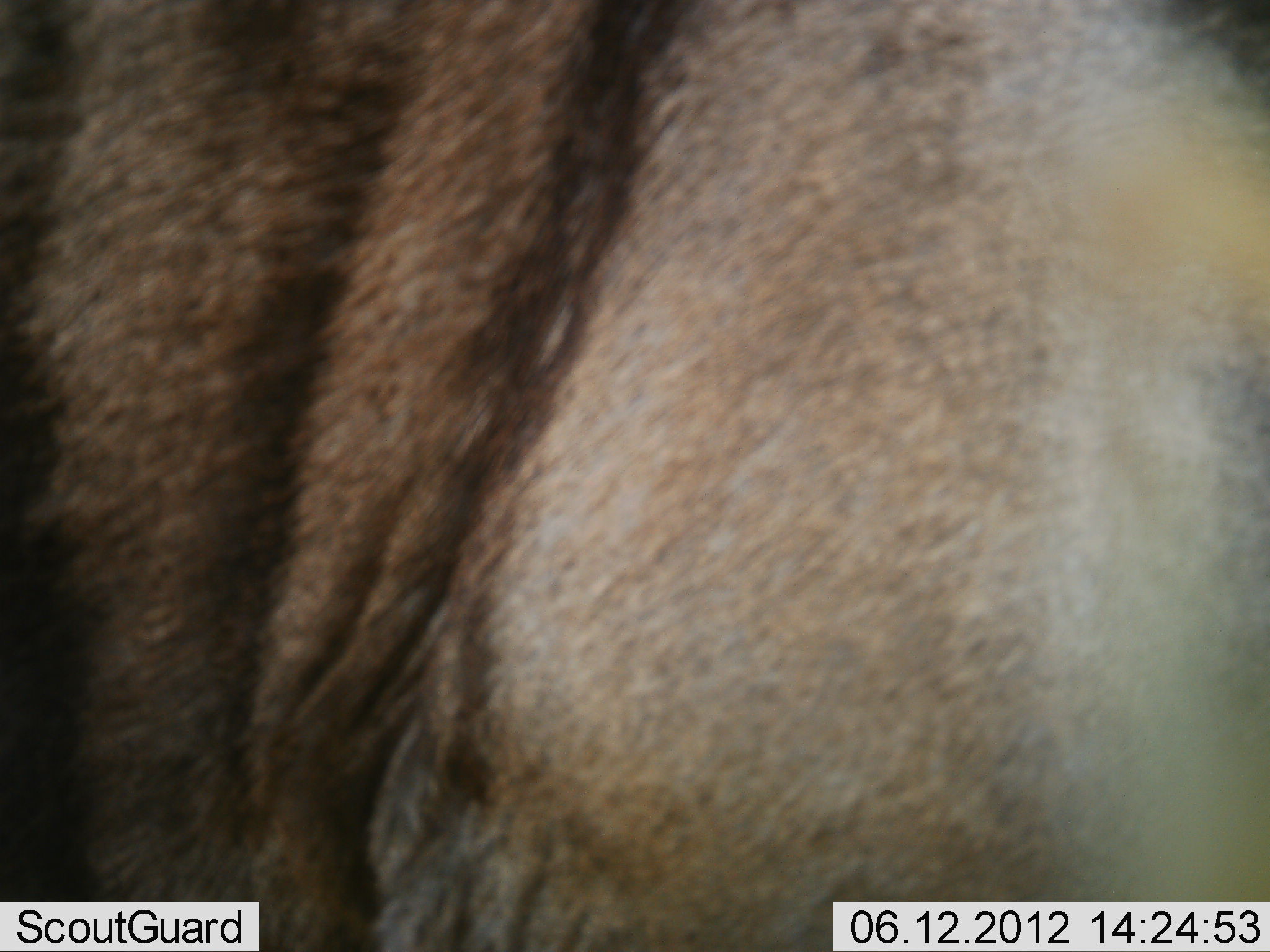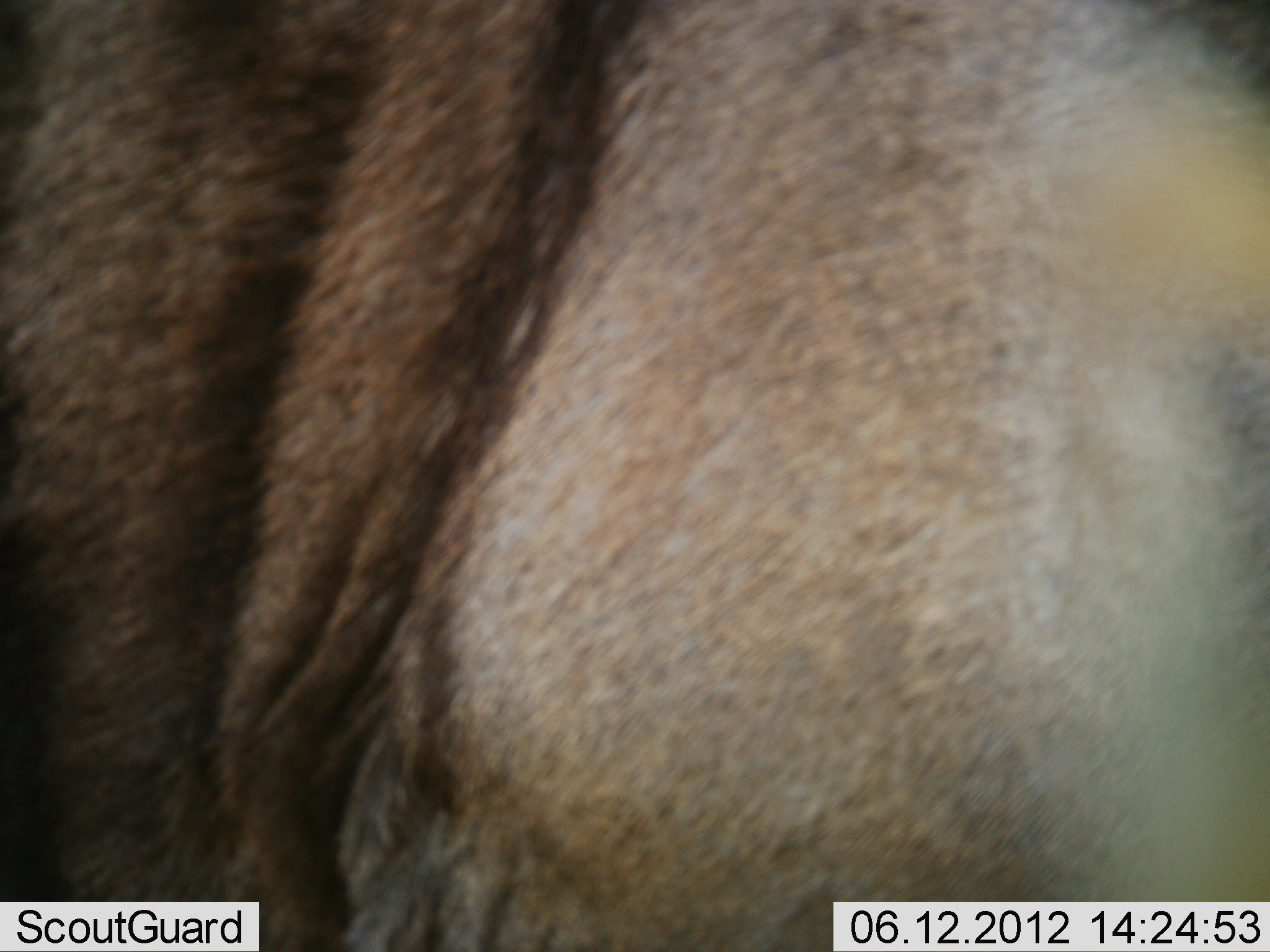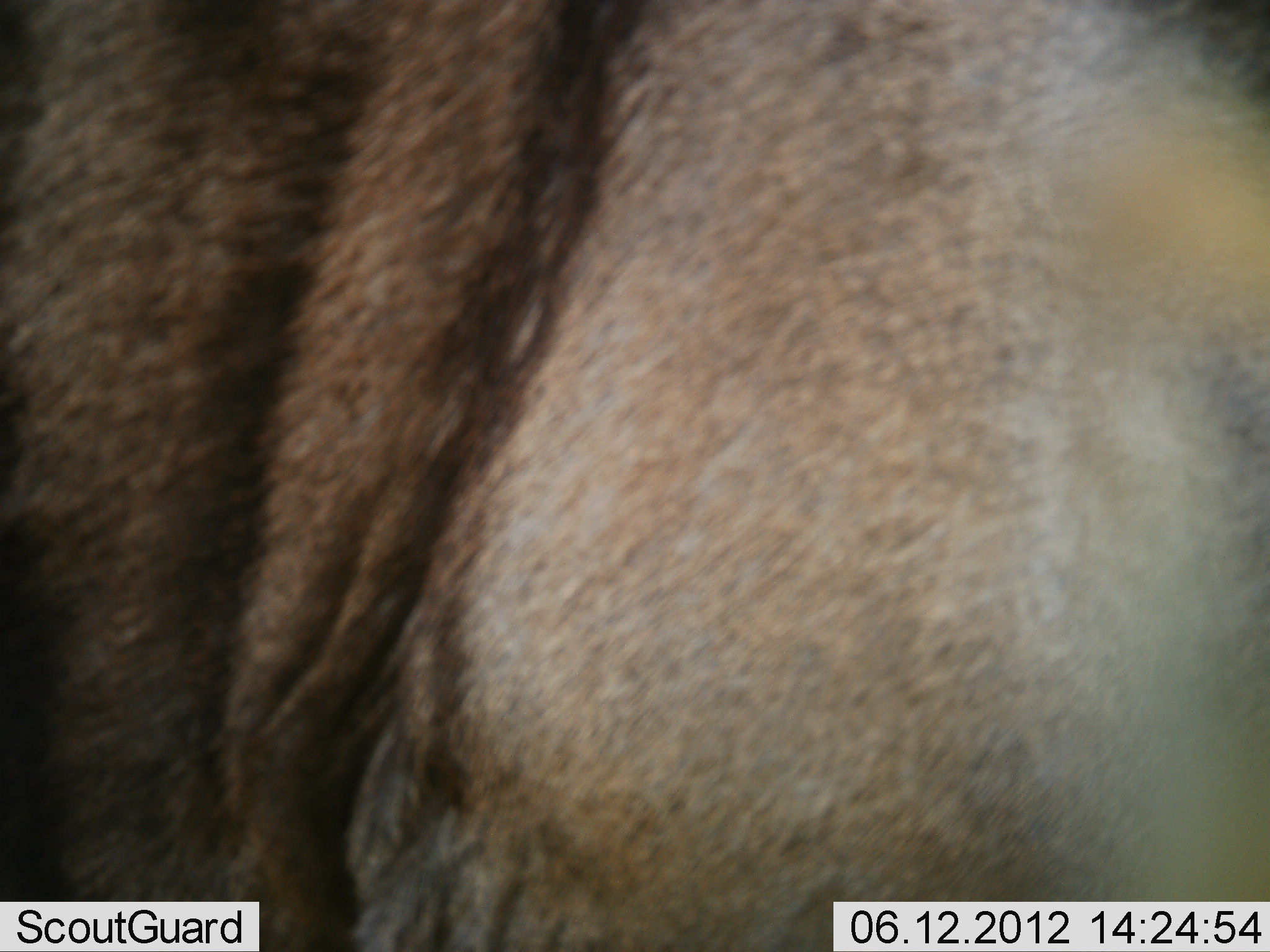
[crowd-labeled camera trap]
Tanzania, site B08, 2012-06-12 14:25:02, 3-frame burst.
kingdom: Animalia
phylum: Chordata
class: Mammalia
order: Artiodactyla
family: Bovidae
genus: Connochaetes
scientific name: Connochaetes taurinus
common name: blue wildebeest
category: wildebeest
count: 1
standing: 90%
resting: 0%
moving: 0%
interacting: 10%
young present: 0%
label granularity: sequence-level